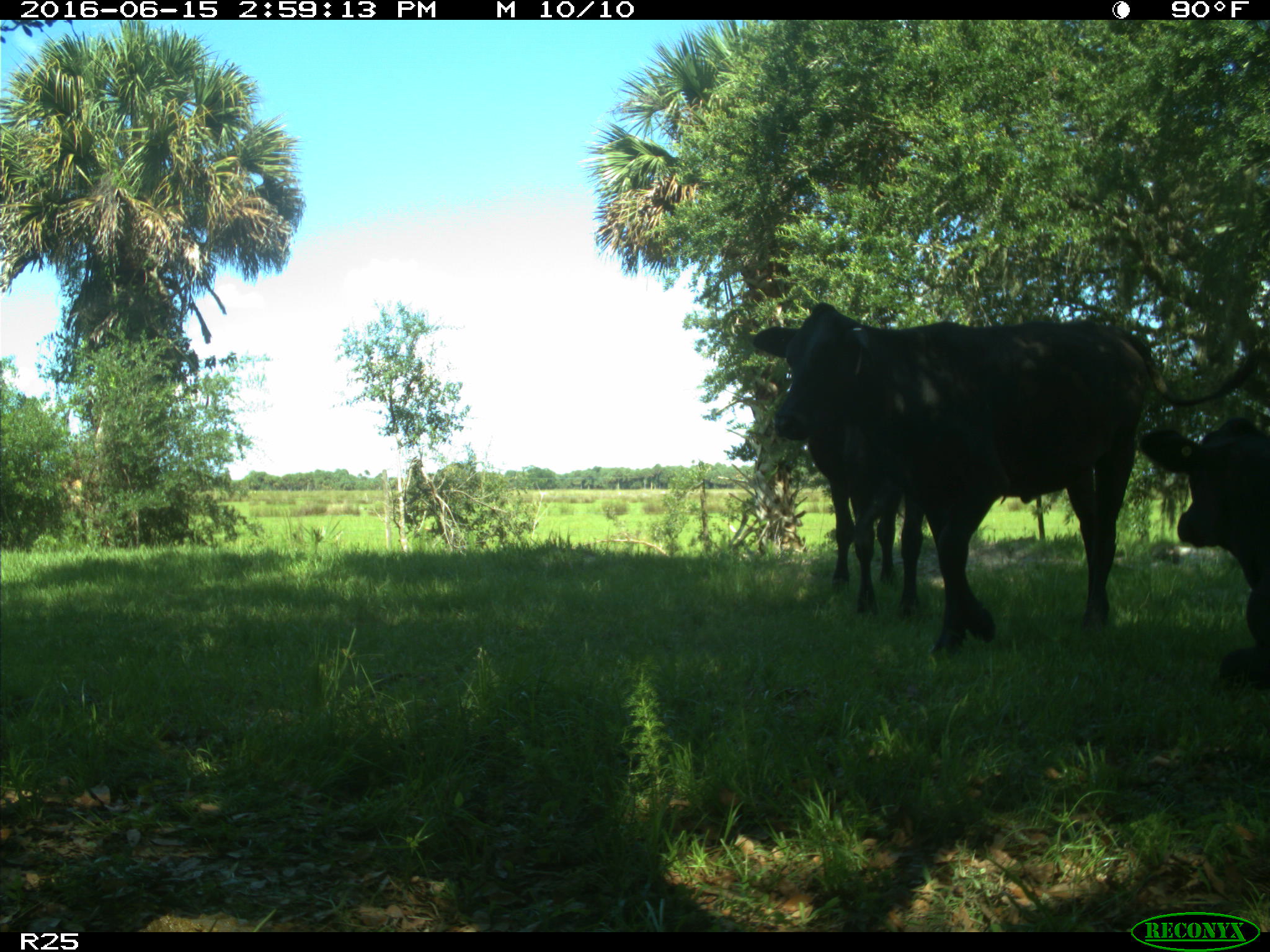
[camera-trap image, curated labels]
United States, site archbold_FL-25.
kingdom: Animalia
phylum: Chordata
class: Mammalia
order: Artiodactyla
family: Bovidae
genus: Bos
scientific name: Bos taurus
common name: domestic cow